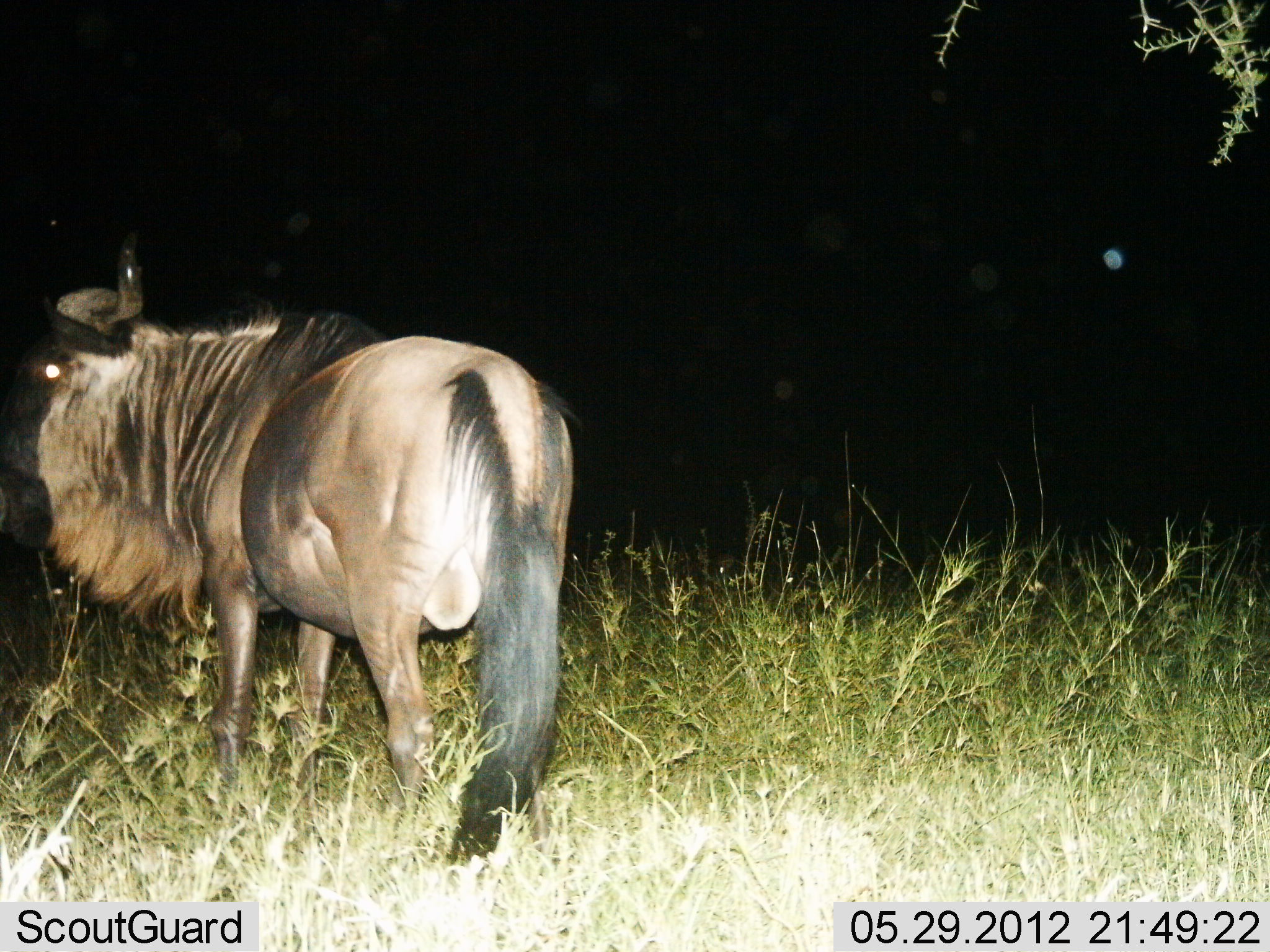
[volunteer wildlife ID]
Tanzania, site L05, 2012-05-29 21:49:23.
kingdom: Animalia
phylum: Chordata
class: Mammalia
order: Artiodactyla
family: Bovidae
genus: Connochaetes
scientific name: Connochaetes taurinus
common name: blue wildebeest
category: wildebeest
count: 1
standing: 90%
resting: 0%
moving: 10%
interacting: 0%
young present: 0%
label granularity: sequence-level